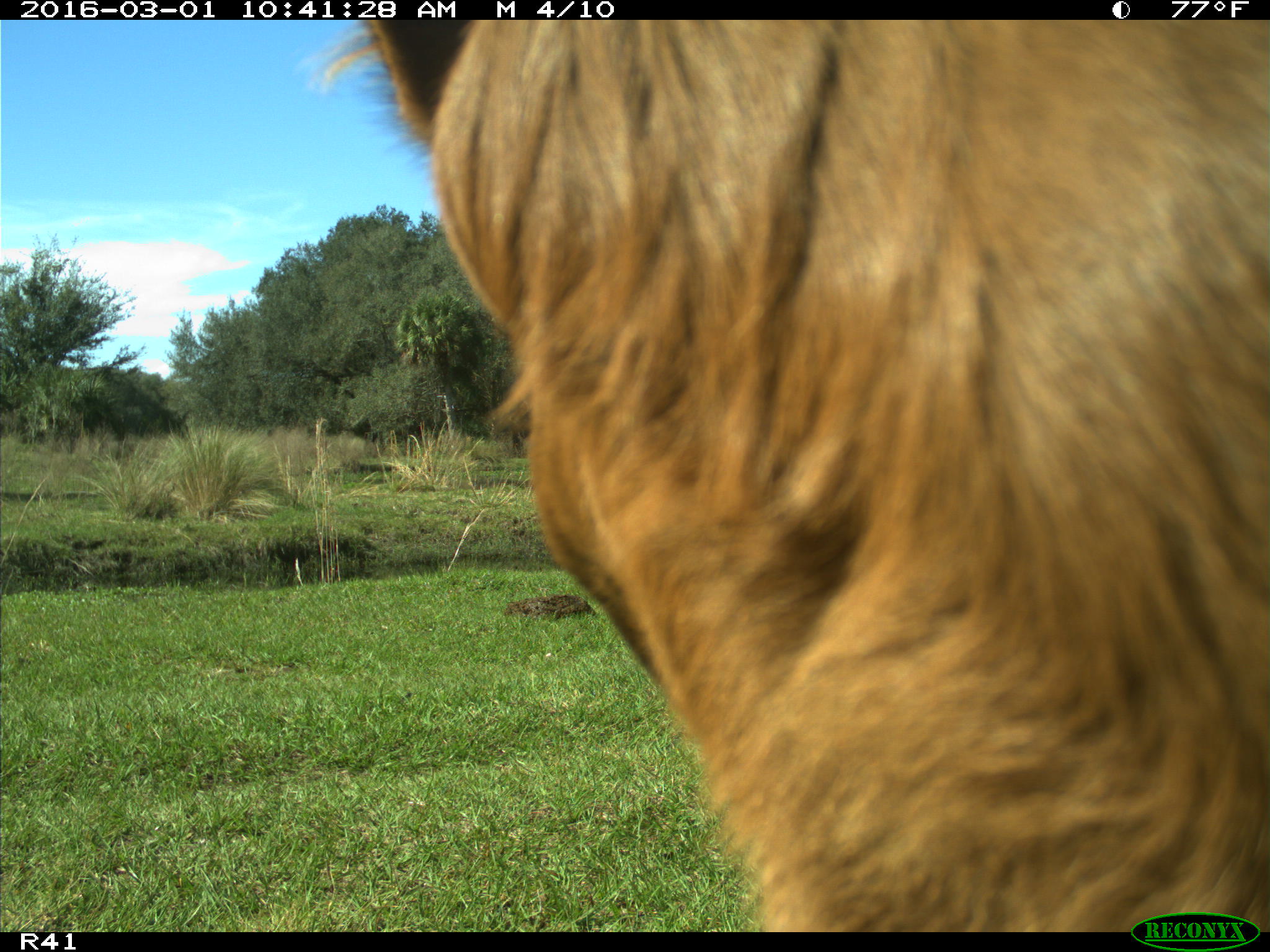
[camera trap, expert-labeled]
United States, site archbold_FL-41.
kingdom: Animalia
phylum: Chordata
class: Mammalia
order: Artiodactyla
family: Bovidae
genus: Bos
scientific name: Bos taurus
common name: domestic cow